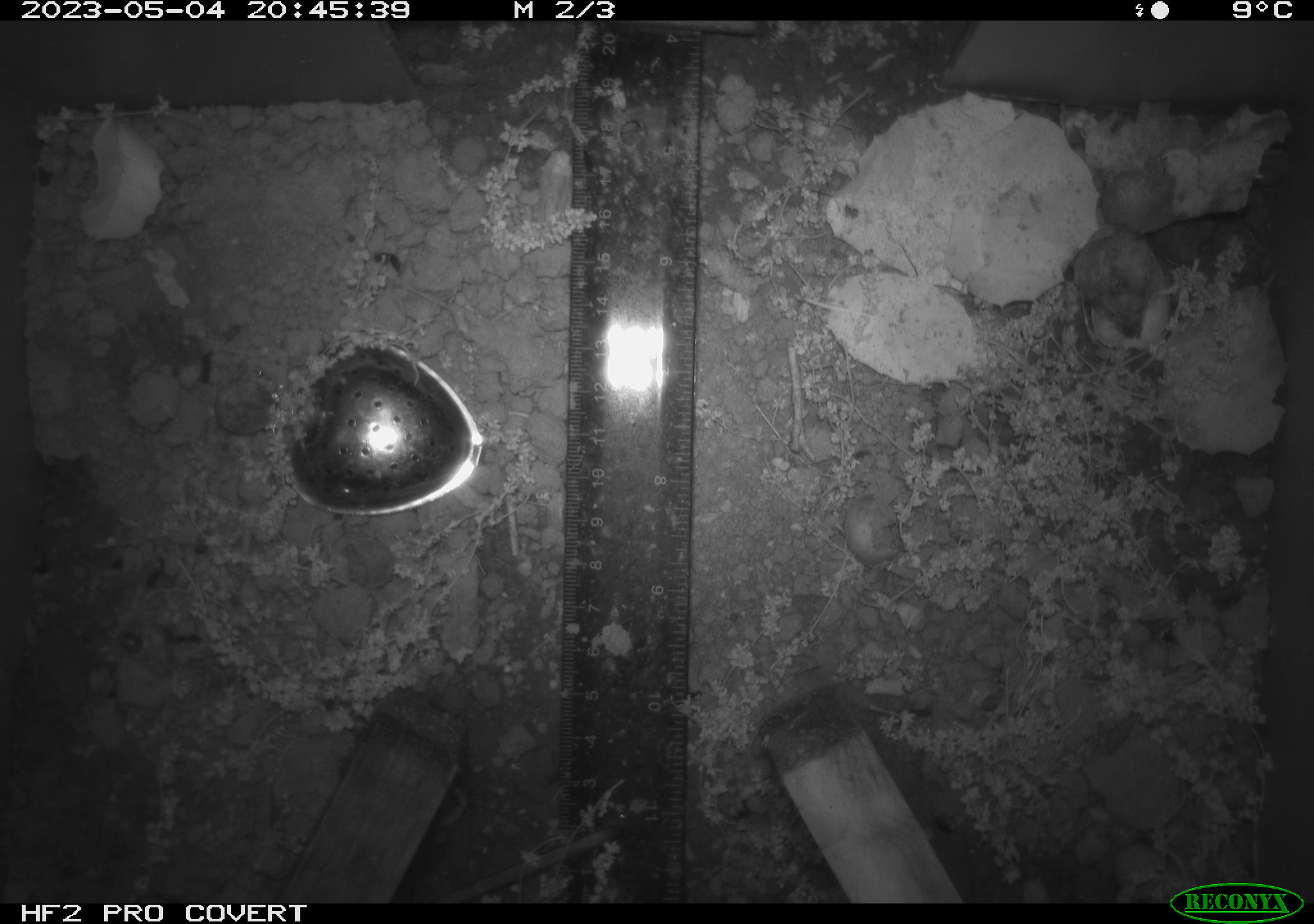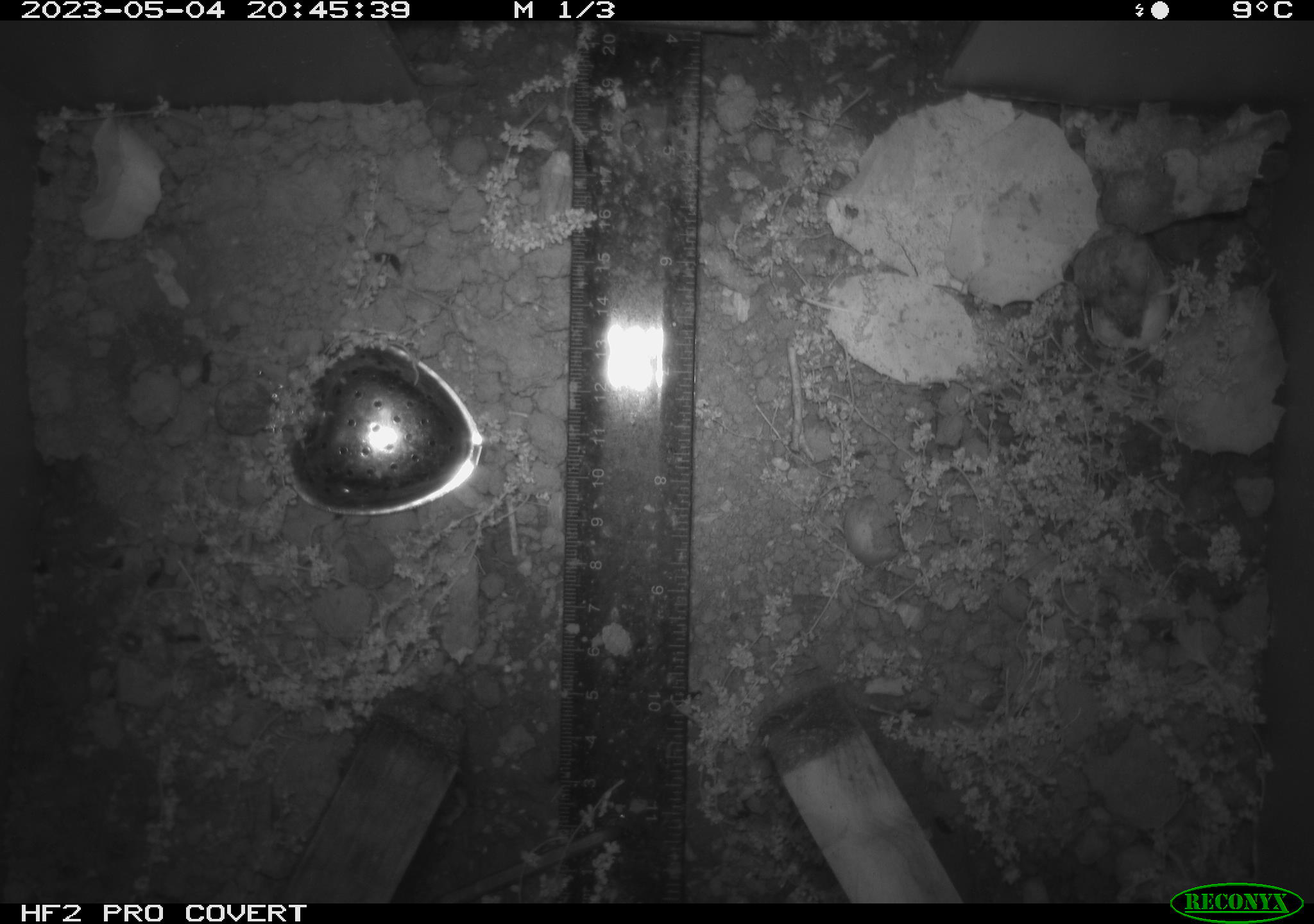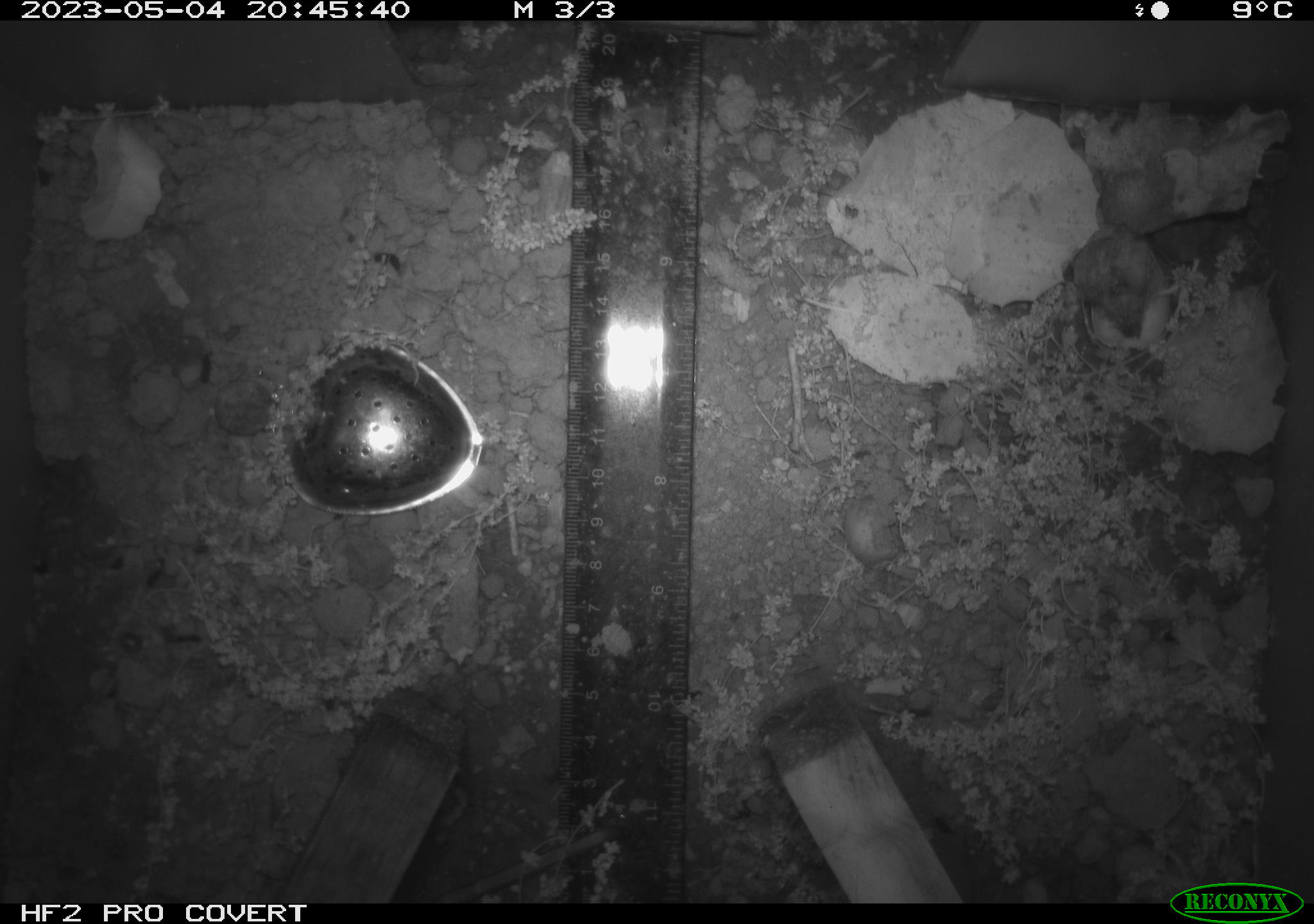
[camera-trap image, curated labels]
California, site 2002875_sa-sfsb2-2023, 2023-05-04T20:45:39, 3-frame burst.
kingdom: Animalia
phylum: Chordata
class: Mammalia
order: Rodentia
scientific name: Rodentia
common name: mouse species